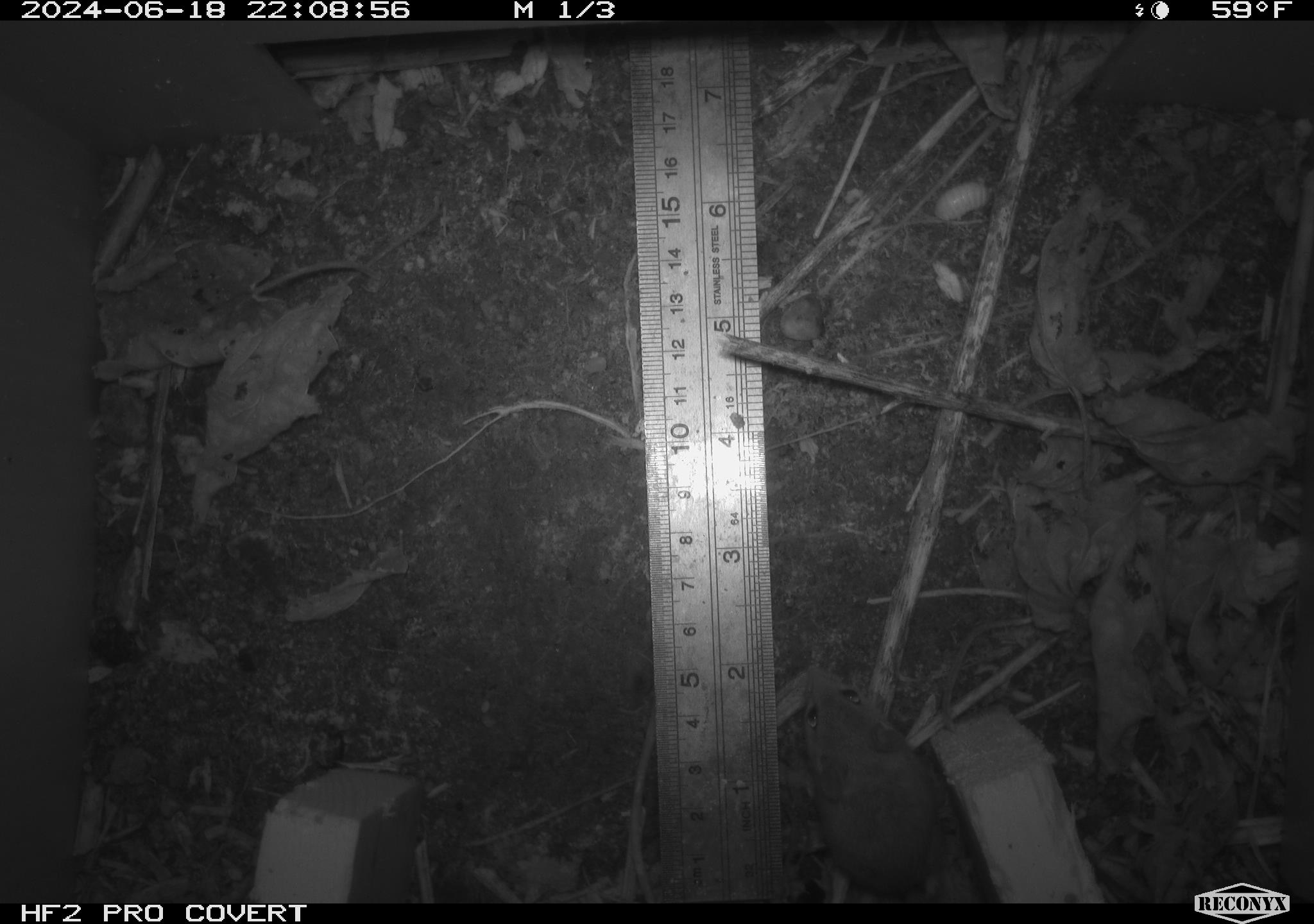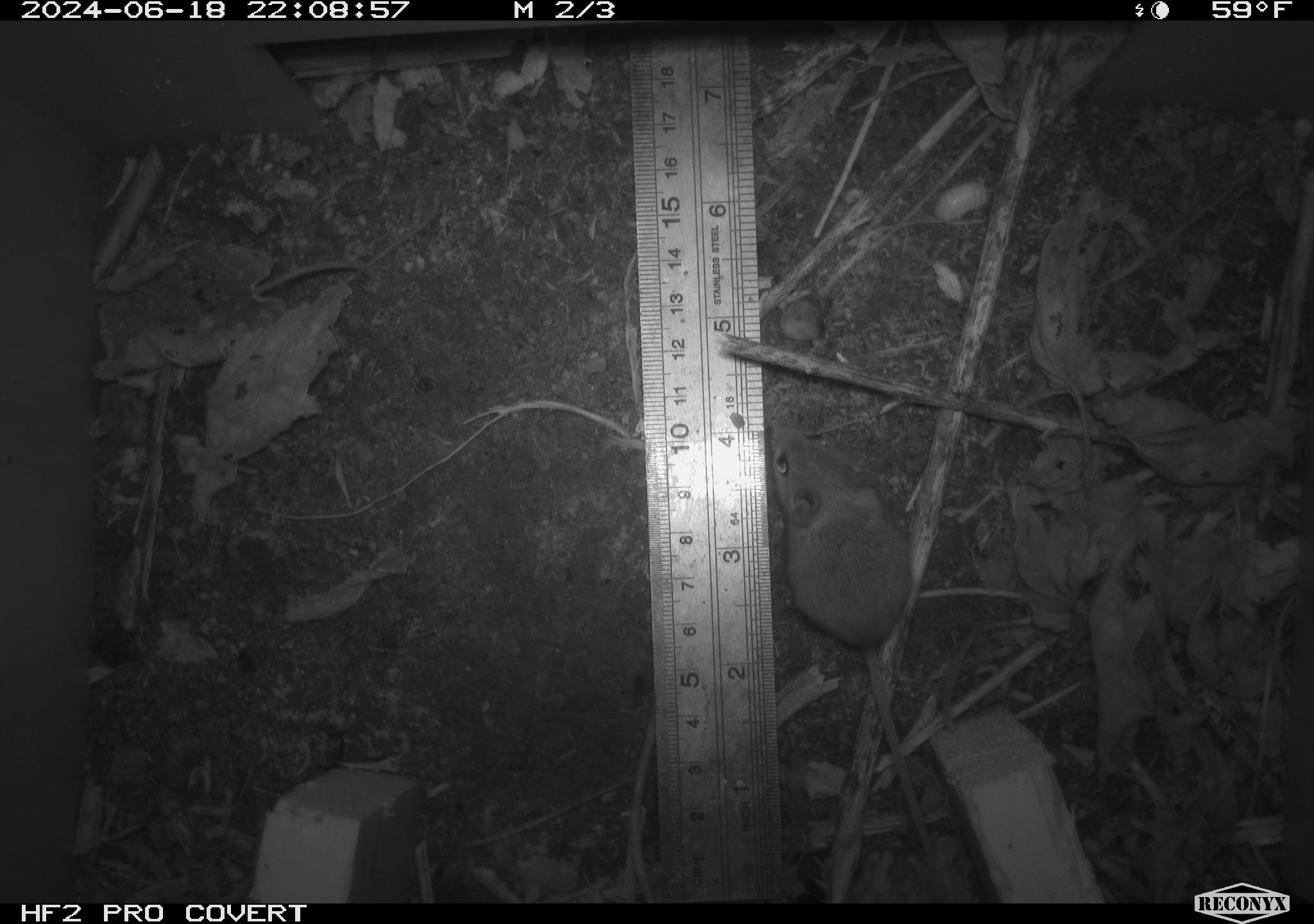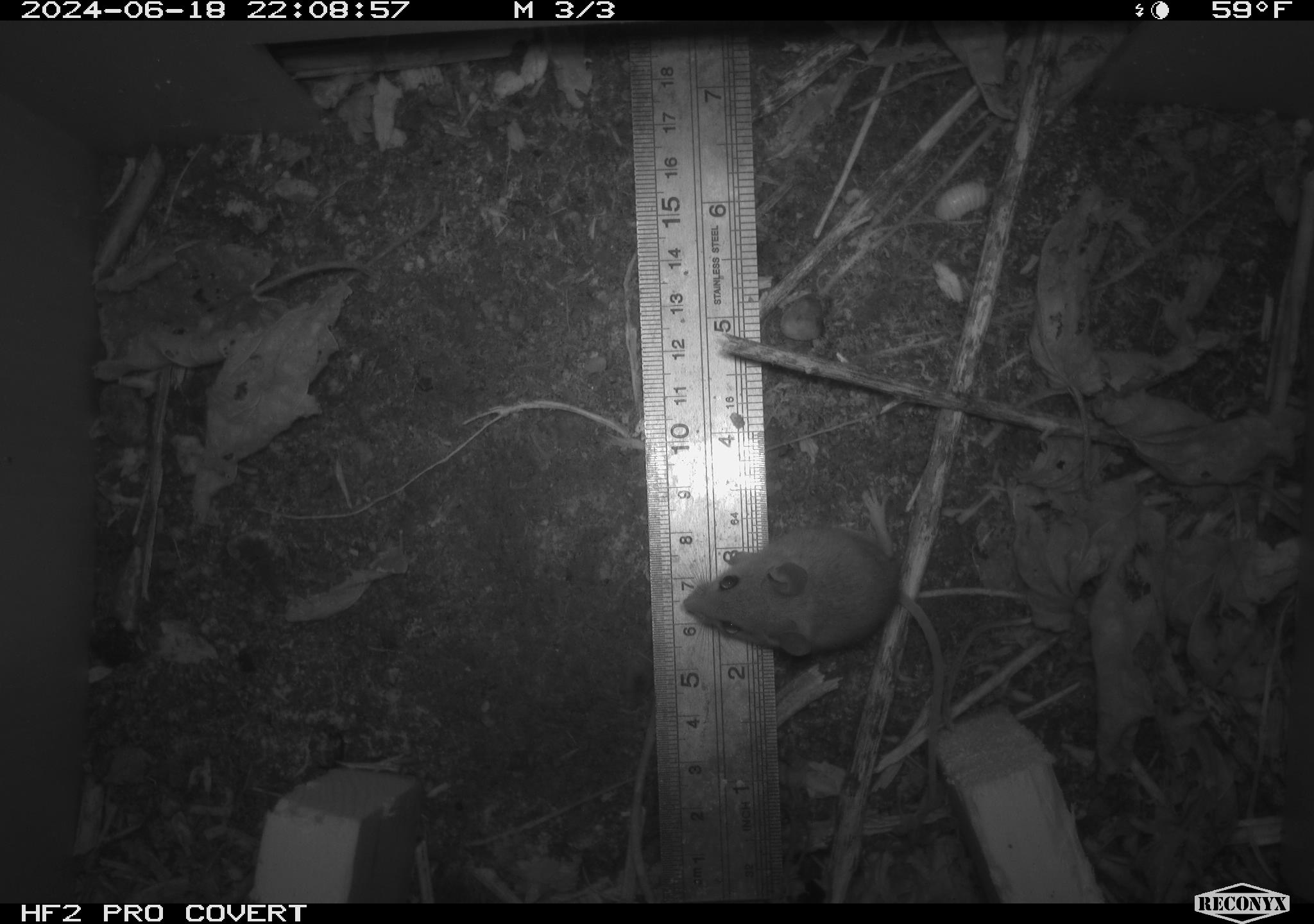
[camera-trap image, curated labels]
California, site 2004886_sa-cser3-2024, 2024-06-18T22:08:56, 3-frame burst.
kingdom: Animalia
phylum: Chordata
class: Mammalia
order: Rodentia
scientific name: Rodentia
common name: rodent